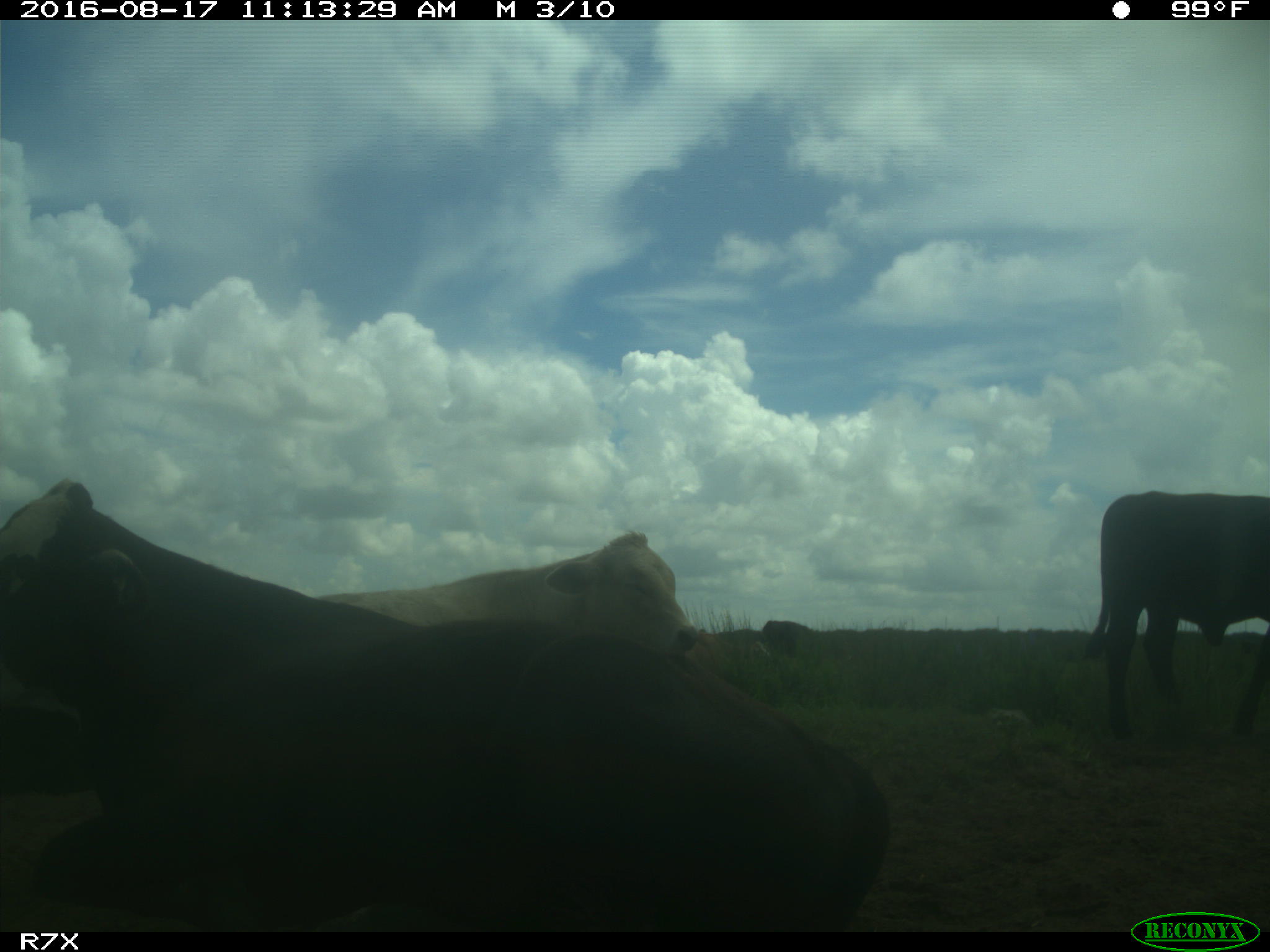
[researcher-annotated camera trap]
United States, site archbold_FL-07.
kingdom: Animalia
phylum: Chordata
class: Mammalia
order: Artiodactyla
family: Bovidae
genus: Bos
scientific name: Bos taurus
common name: domestic cow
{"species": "Bos taurus (domestic cow)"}